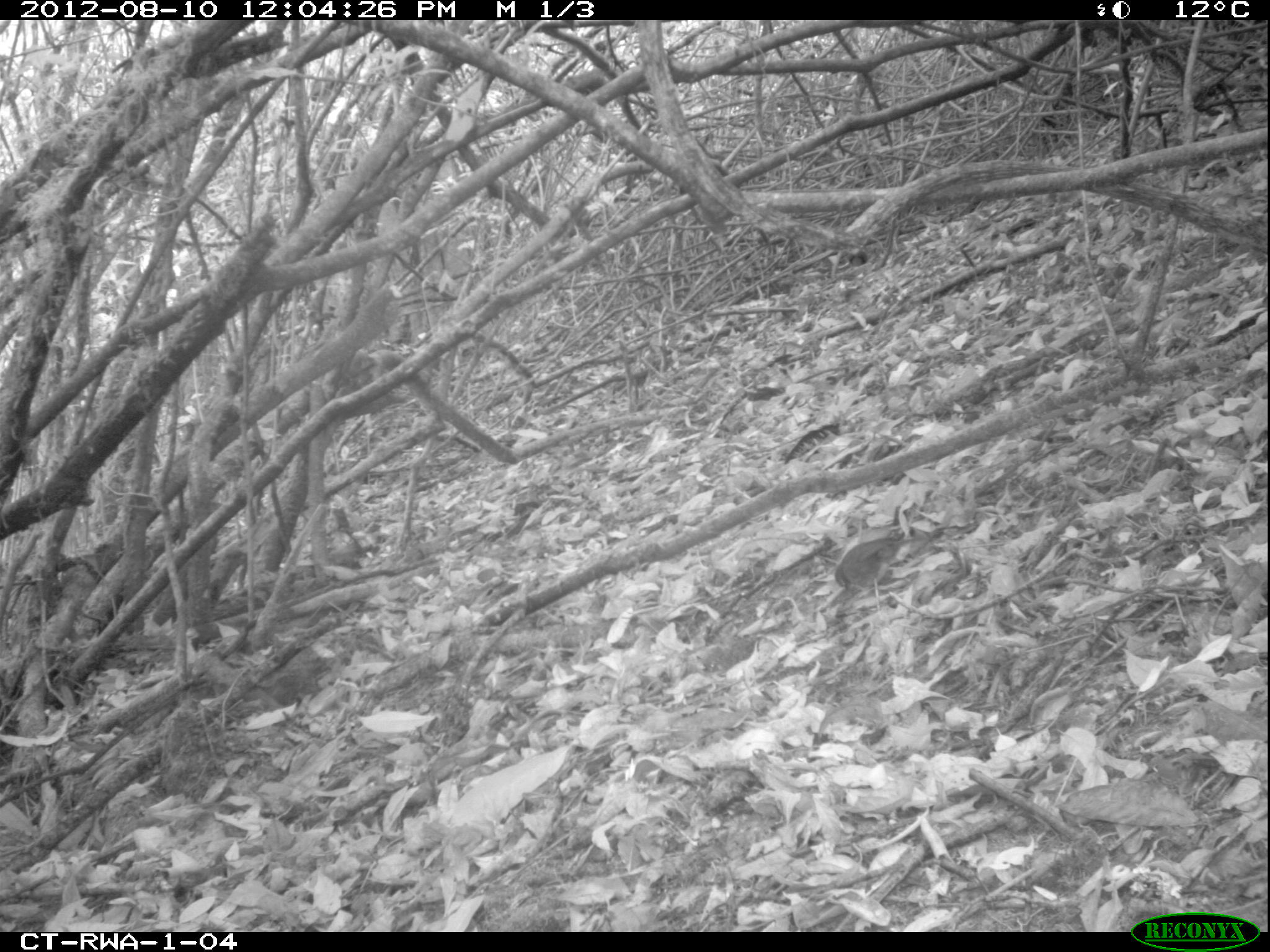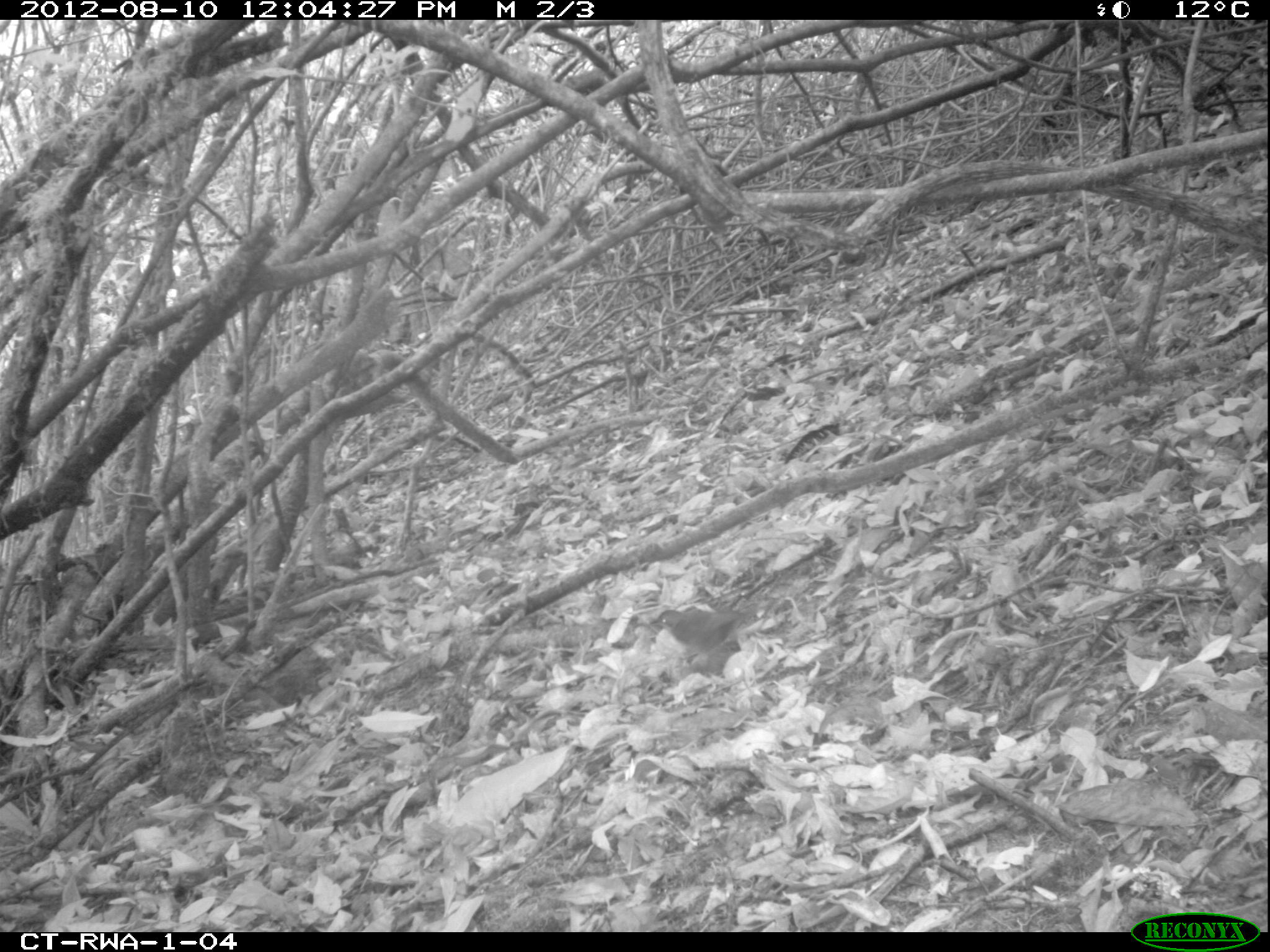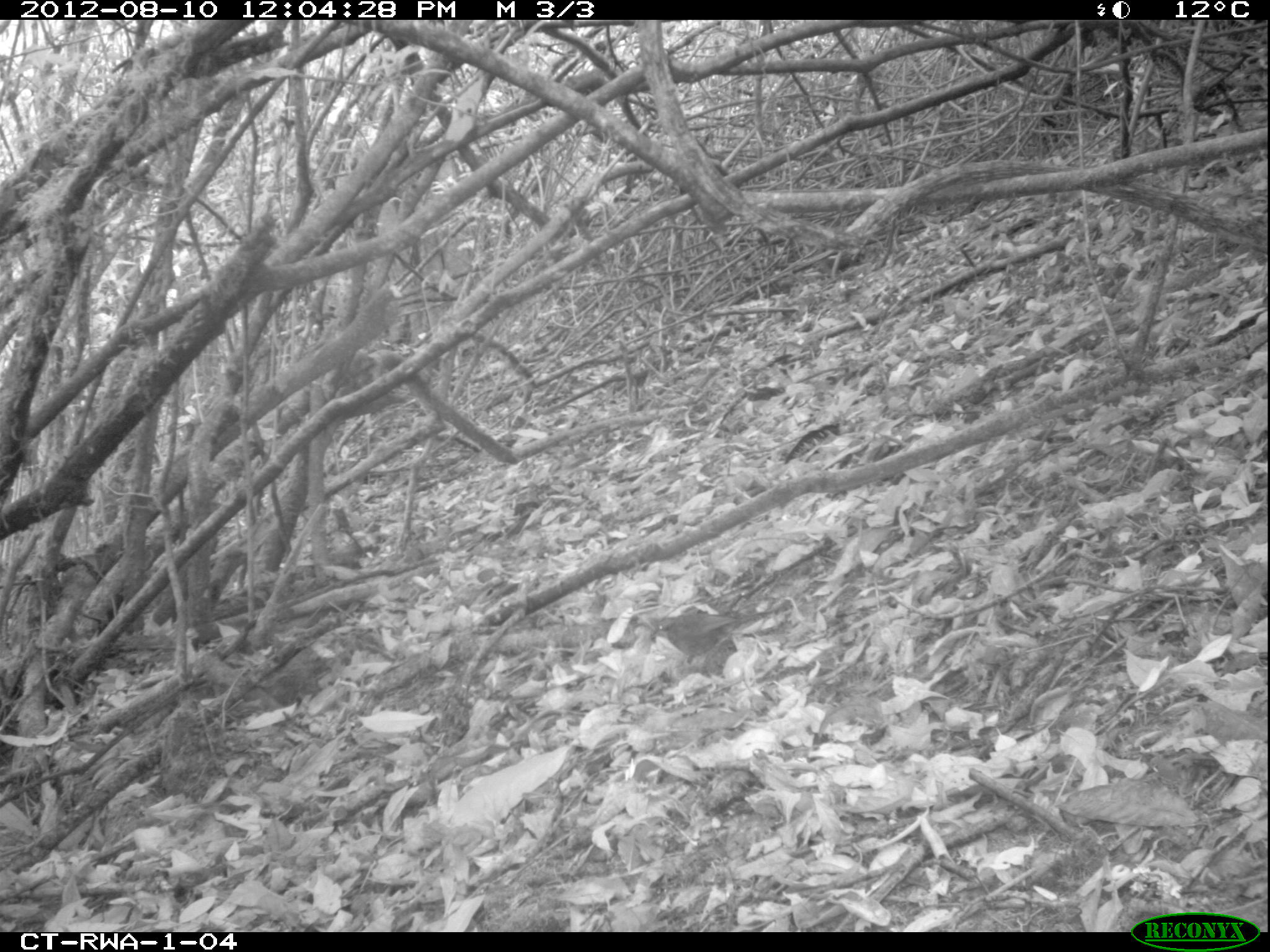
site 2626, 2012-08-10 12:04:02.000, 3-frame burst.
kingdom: Animalia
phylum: Chordata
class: Aves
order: Passeriformes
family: Turdidae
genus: Neocossyphus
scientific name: Neocossyphus rufus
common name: red-tailed ant-thrush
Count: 1.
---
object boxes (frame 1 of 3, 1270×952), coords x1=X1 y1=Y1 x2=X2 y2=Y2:
neocossyphus rufus: x1=834 y1=532 x2=922 y2=611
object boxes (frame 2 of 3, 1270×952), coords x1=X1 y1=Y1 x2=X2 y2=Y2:
neocossyphus rufus: x1=648 y1=602 x2=759 y2=665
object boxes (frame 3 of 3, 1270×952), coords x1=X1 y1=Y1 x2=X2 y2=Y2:
neocossyphus rufus: x1=651 y1=610 x2=772 y2=664